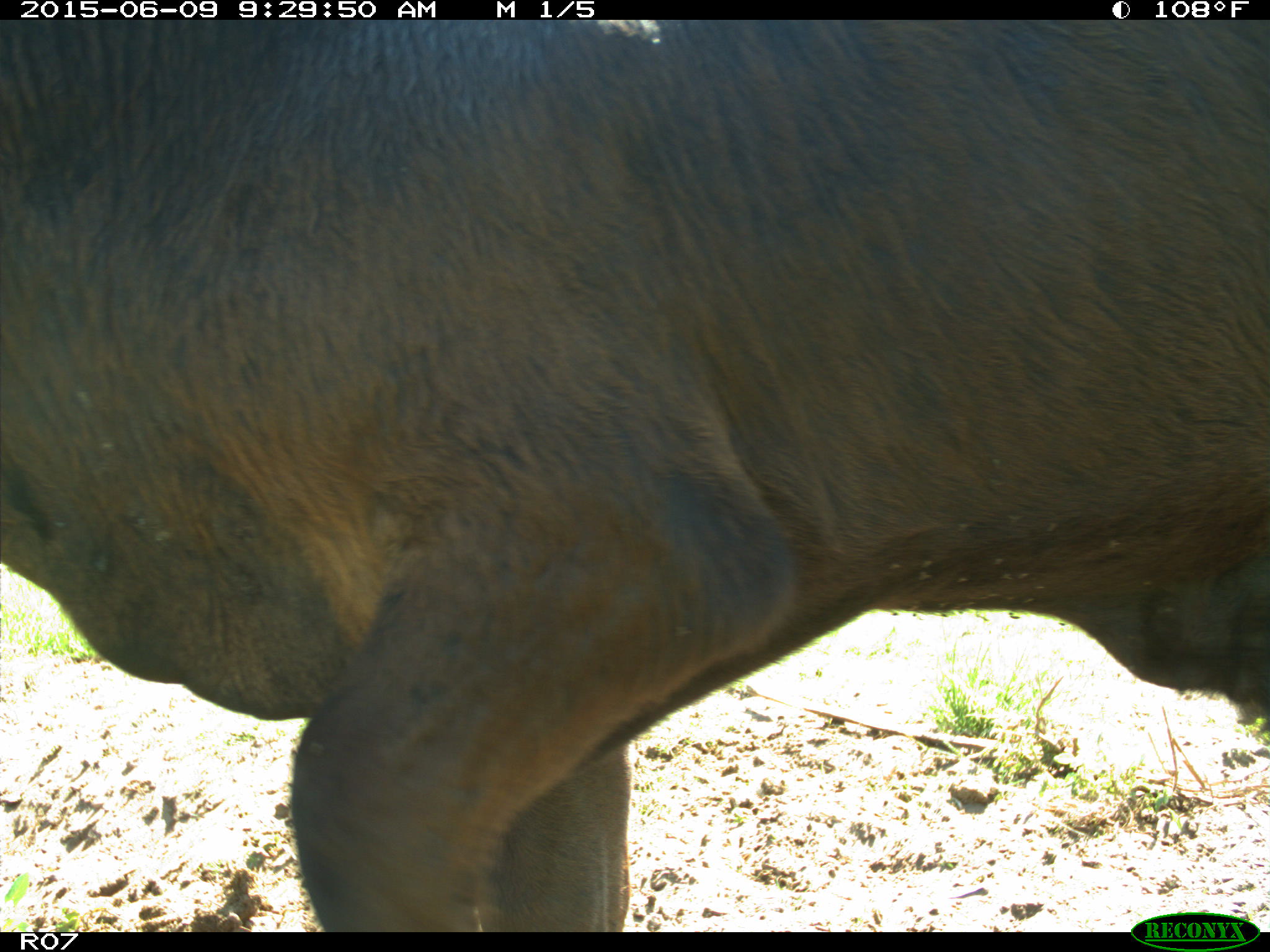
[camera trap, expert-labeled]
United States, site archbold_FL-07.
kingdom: Animalia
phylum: Chordata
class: Mammalia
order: Artiodactyla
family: Bovidae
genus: Bos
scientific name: Bos taurus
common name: domestic cow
Bos taurus (domestic cow).